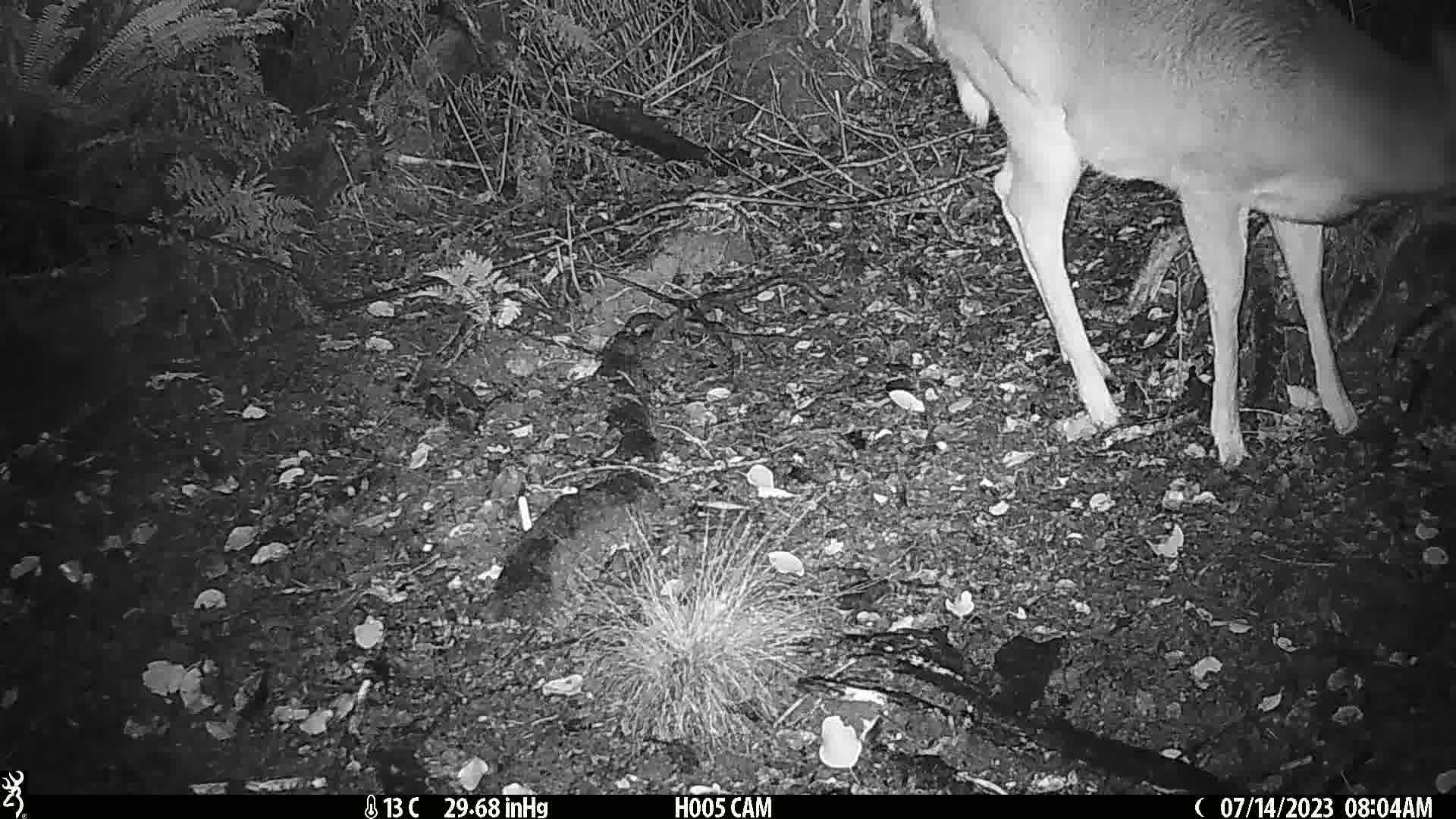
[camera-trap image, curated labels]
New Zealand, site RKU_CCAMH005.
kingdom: Animalia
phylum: Chordata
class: Mammalia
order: Artiodactyla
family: Cervidae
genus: Odocoileus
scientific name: Odocoileus virginianus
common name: white-tailed deer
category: white tailed deer